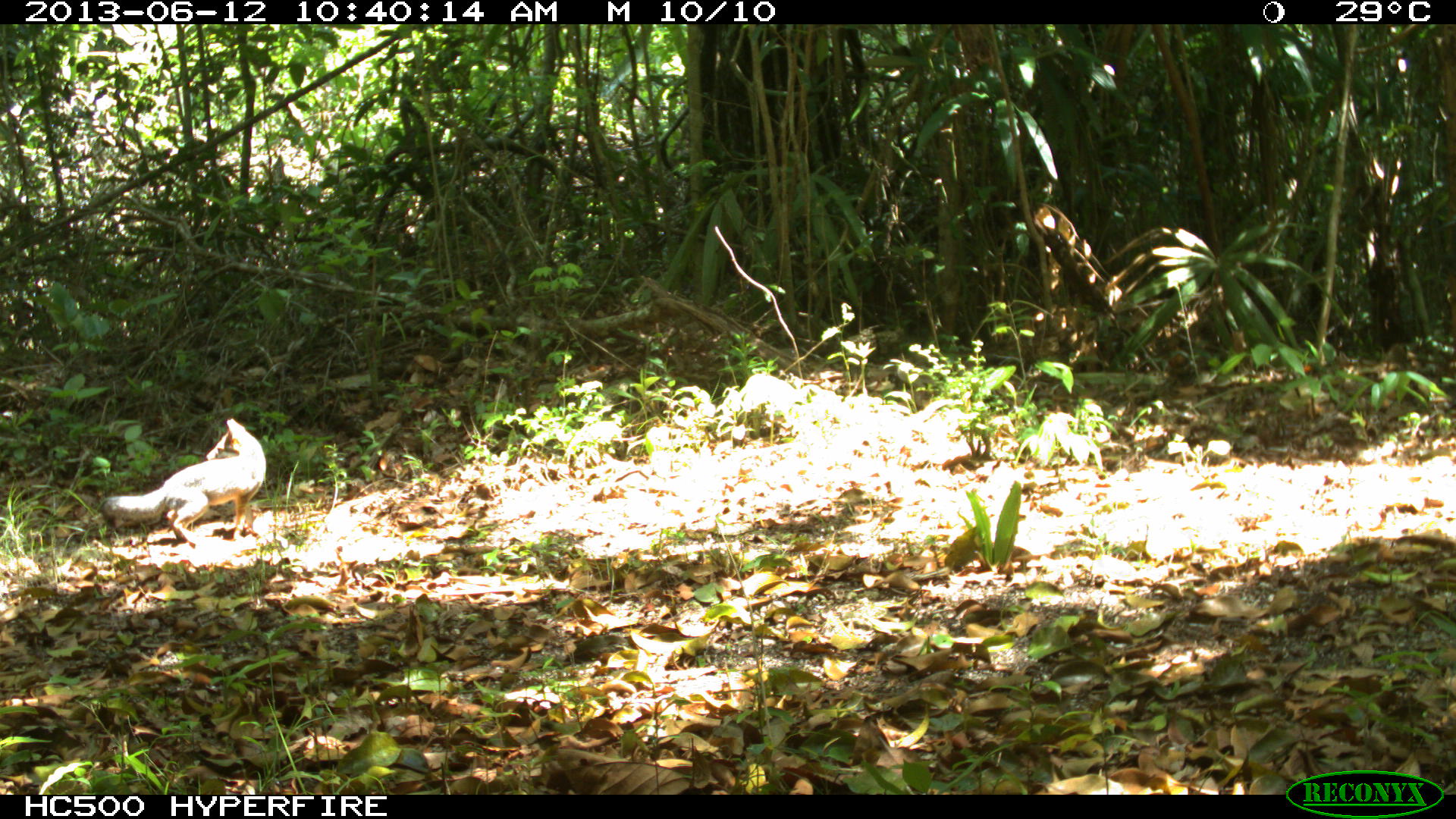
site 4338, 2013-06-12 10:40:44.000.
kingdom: Animalia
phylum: Chordata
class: Mammalia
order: Carnivora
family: Canidae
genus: Urocyon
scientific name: Urocyon cinereoargenteus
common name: gray fox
Urocyon cinereoargenteus (gray fox), count 1.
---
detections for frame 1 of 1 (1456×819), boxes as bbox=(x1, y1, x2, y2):
urocyon cinereoargenteus: bbox=(101, 417, 268, 546)